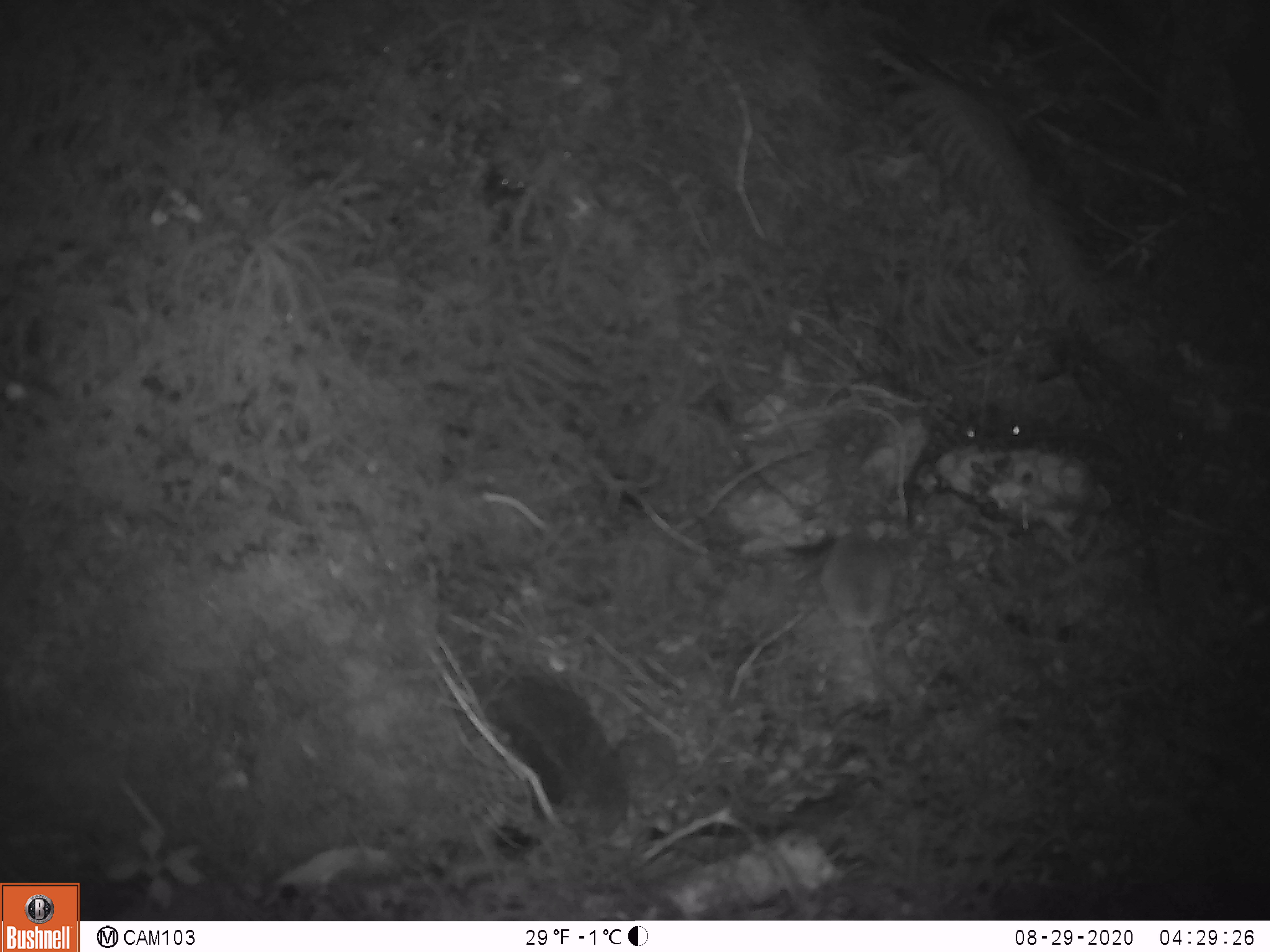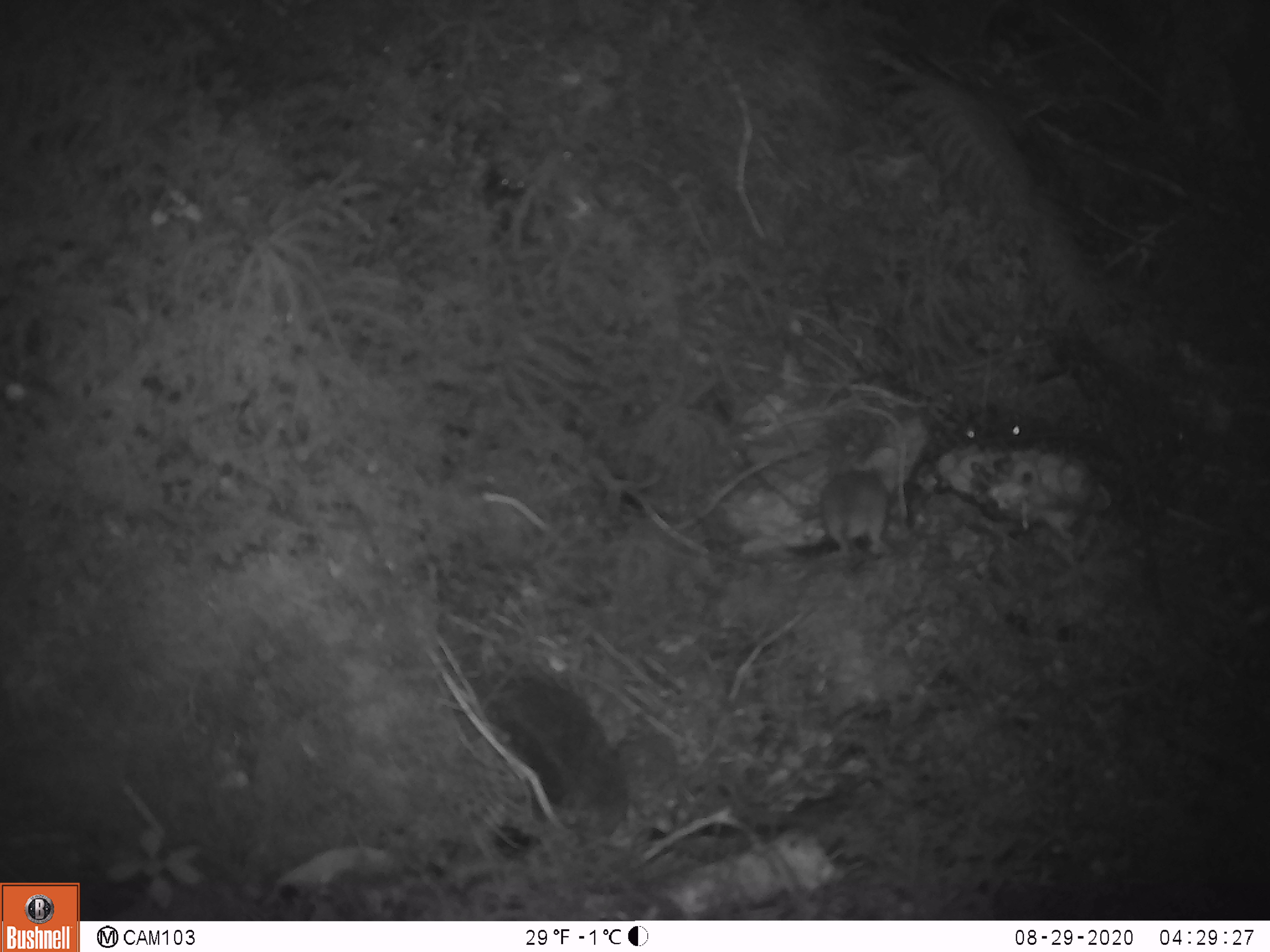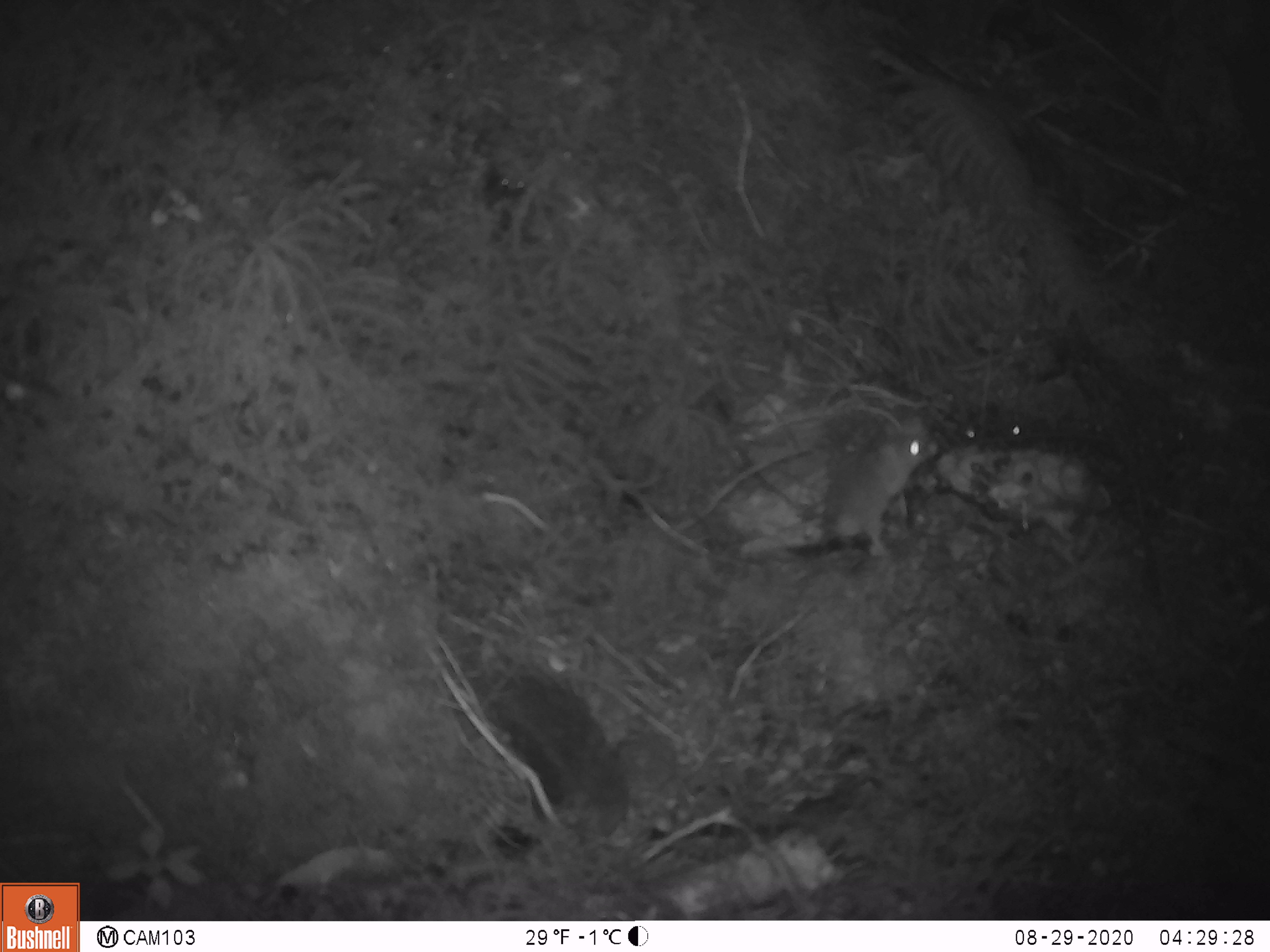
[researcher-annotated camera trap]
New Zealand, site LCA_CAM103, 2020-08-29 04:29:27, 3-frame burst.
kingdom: Animalia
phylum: Chordata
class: Mammalia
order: Rodentia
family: Muridae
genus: Mus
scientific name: Mus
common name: mouse